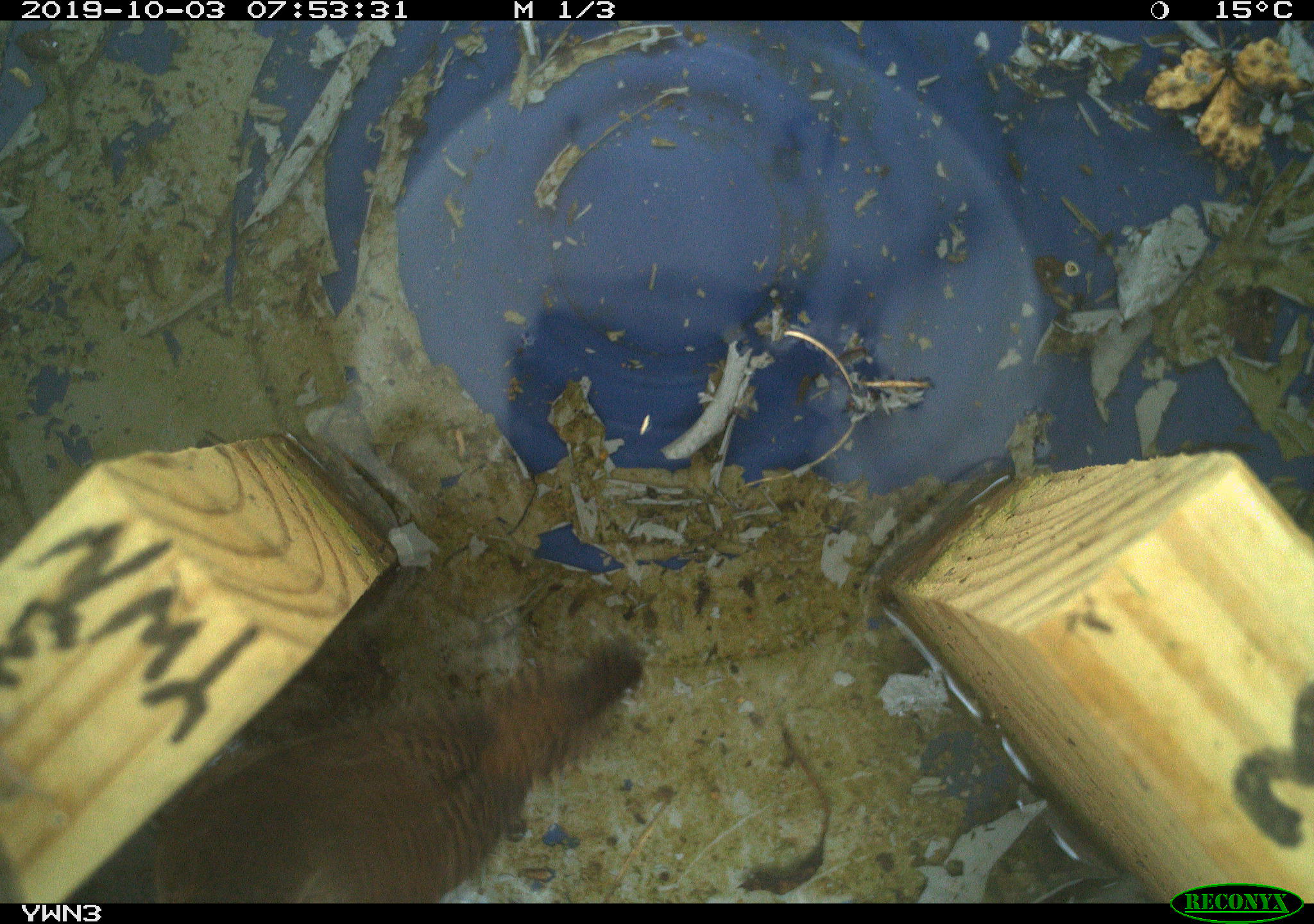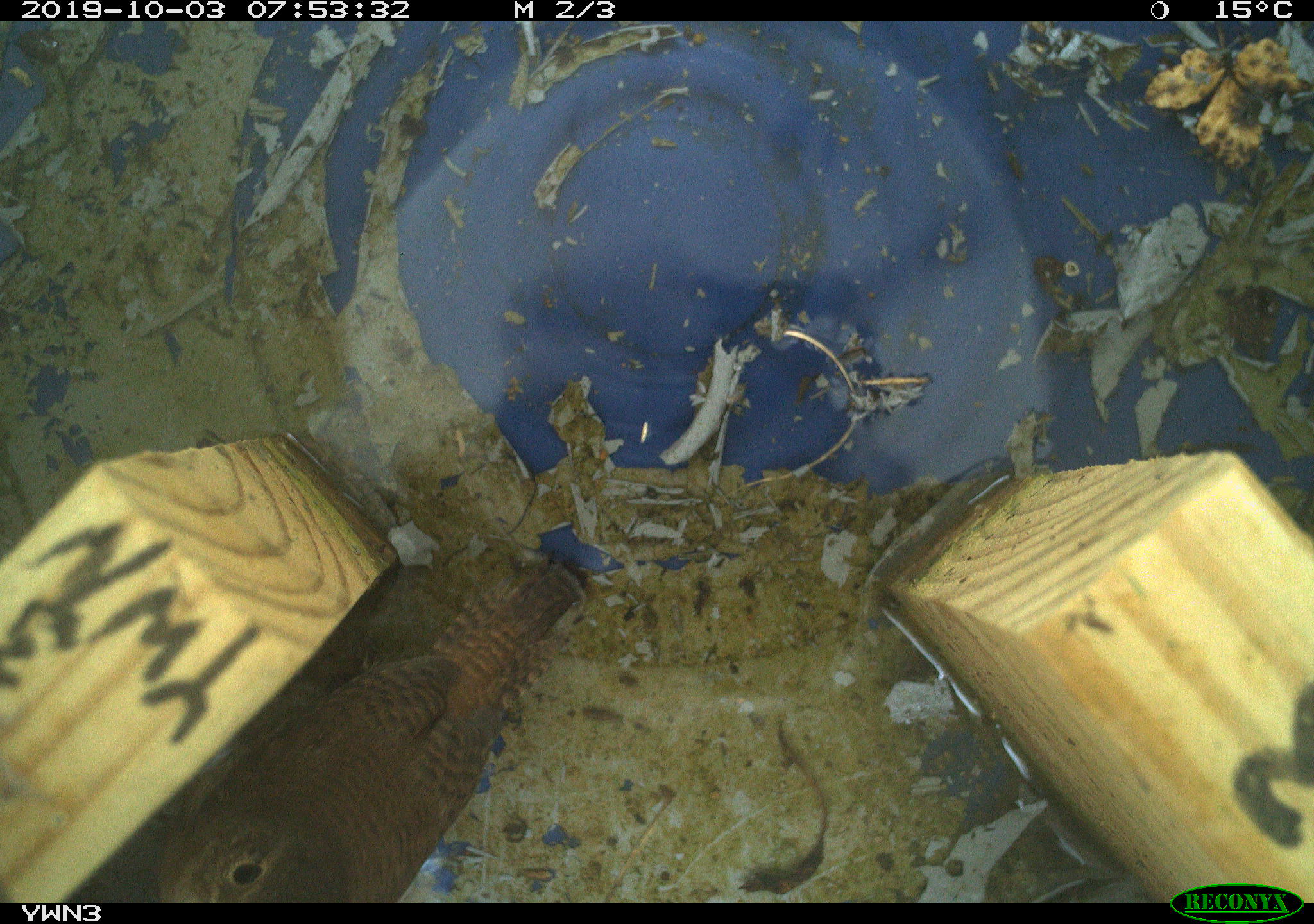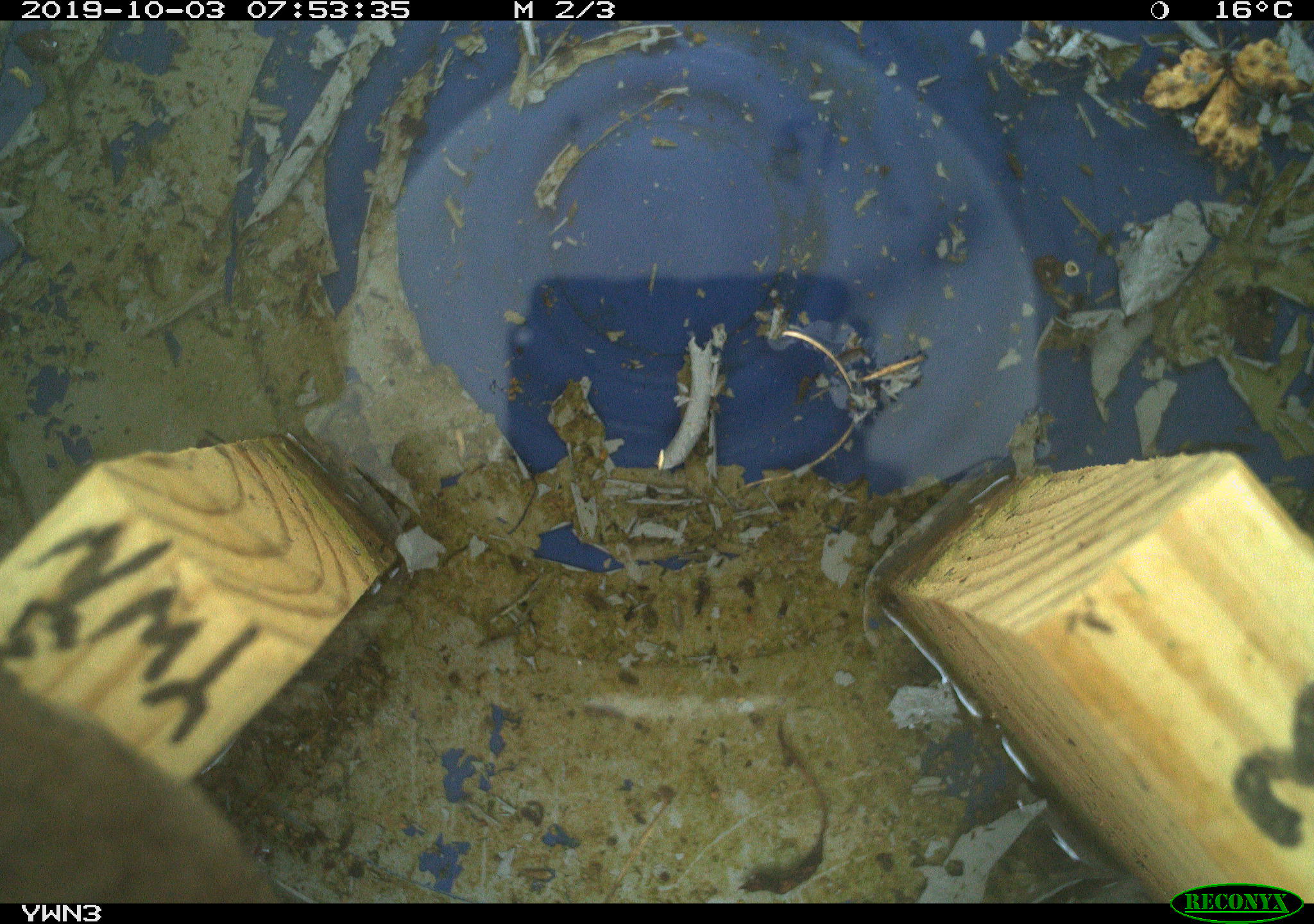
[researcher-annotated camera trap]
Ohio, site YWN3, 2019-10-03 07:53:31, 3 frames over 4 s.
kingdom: Animalia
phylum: Chordata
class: Aves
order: Passeriformes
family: Troglodytidae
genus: Troglodytes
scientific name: Troglodytes aedon aedon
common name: northern house wren